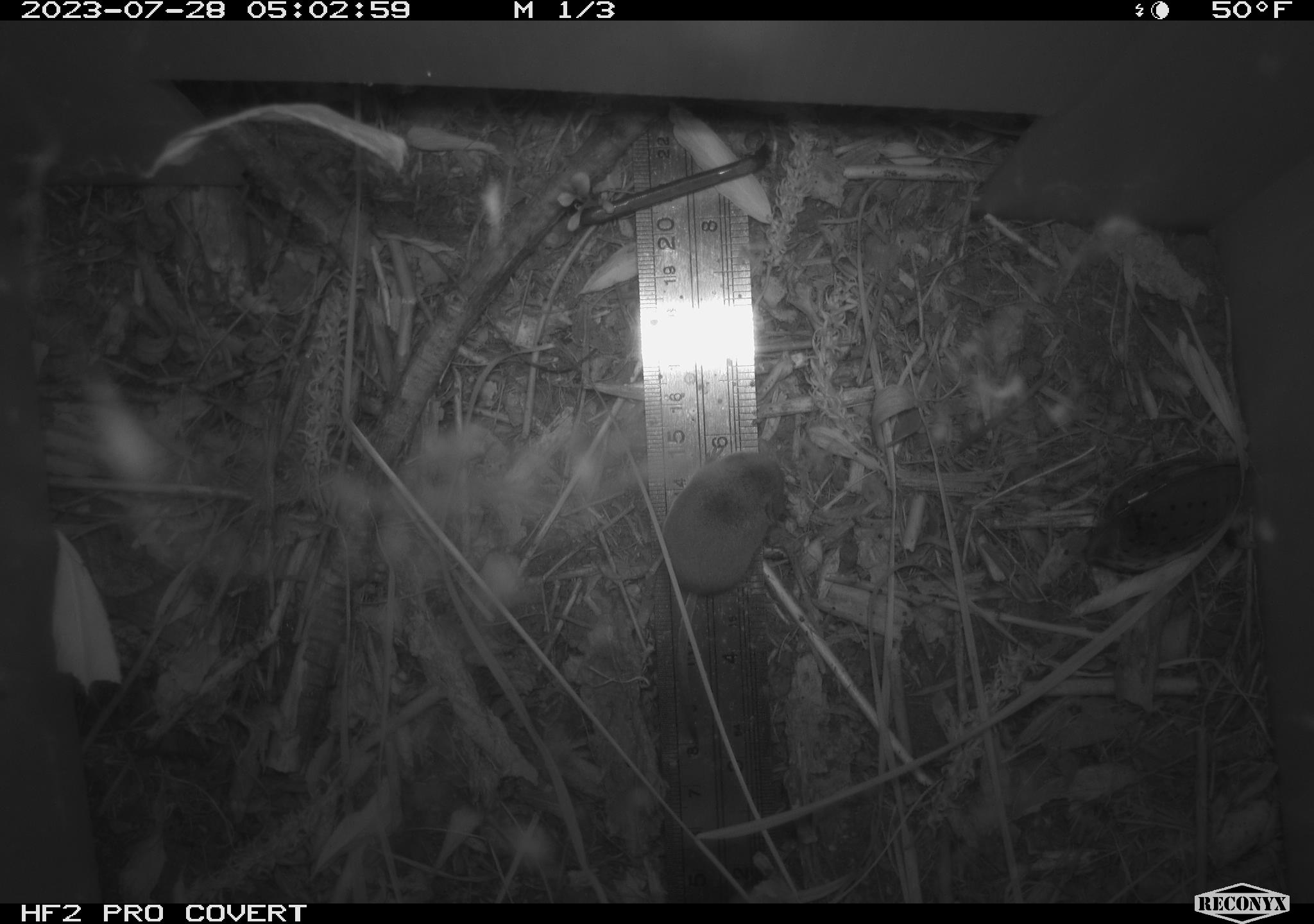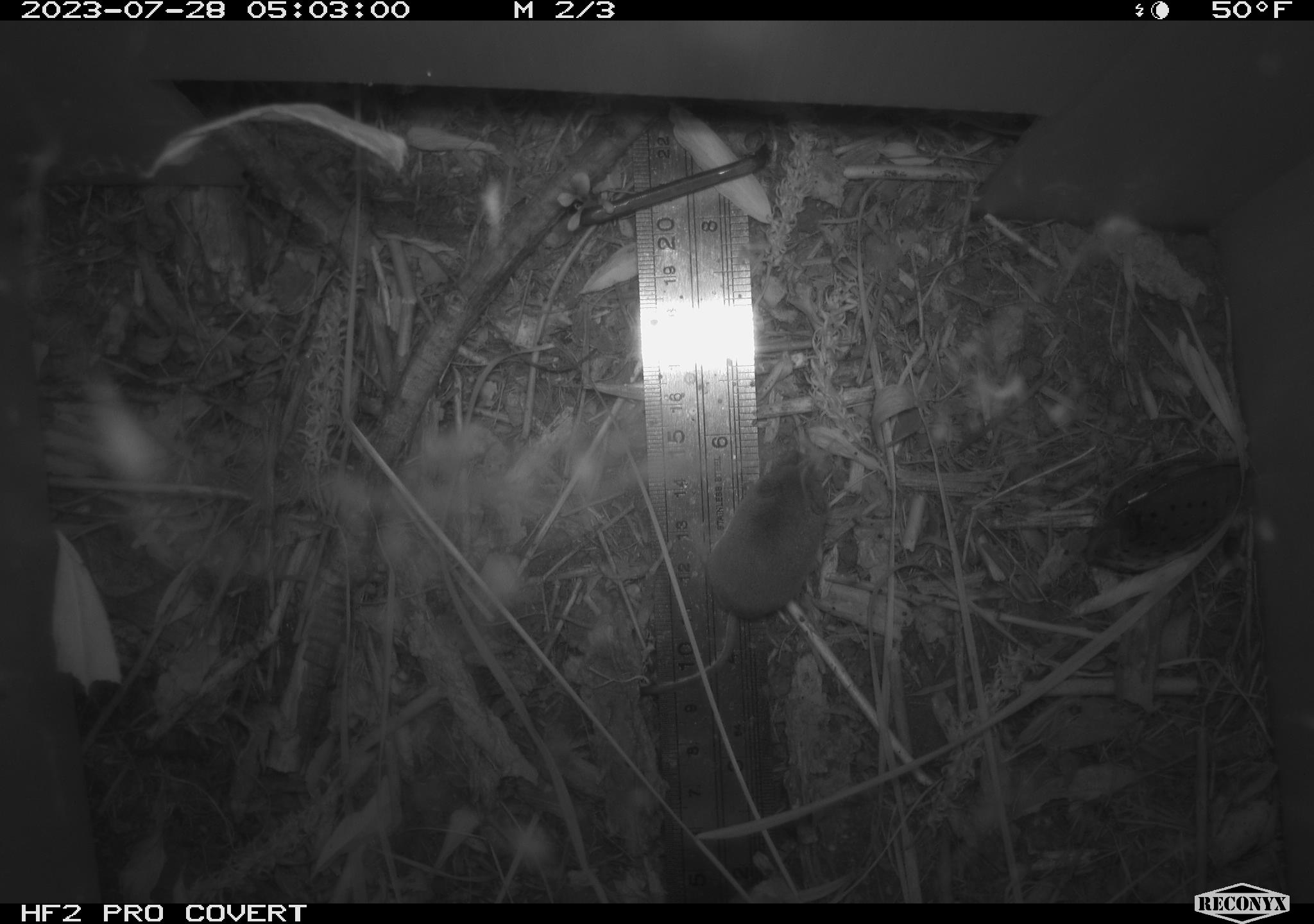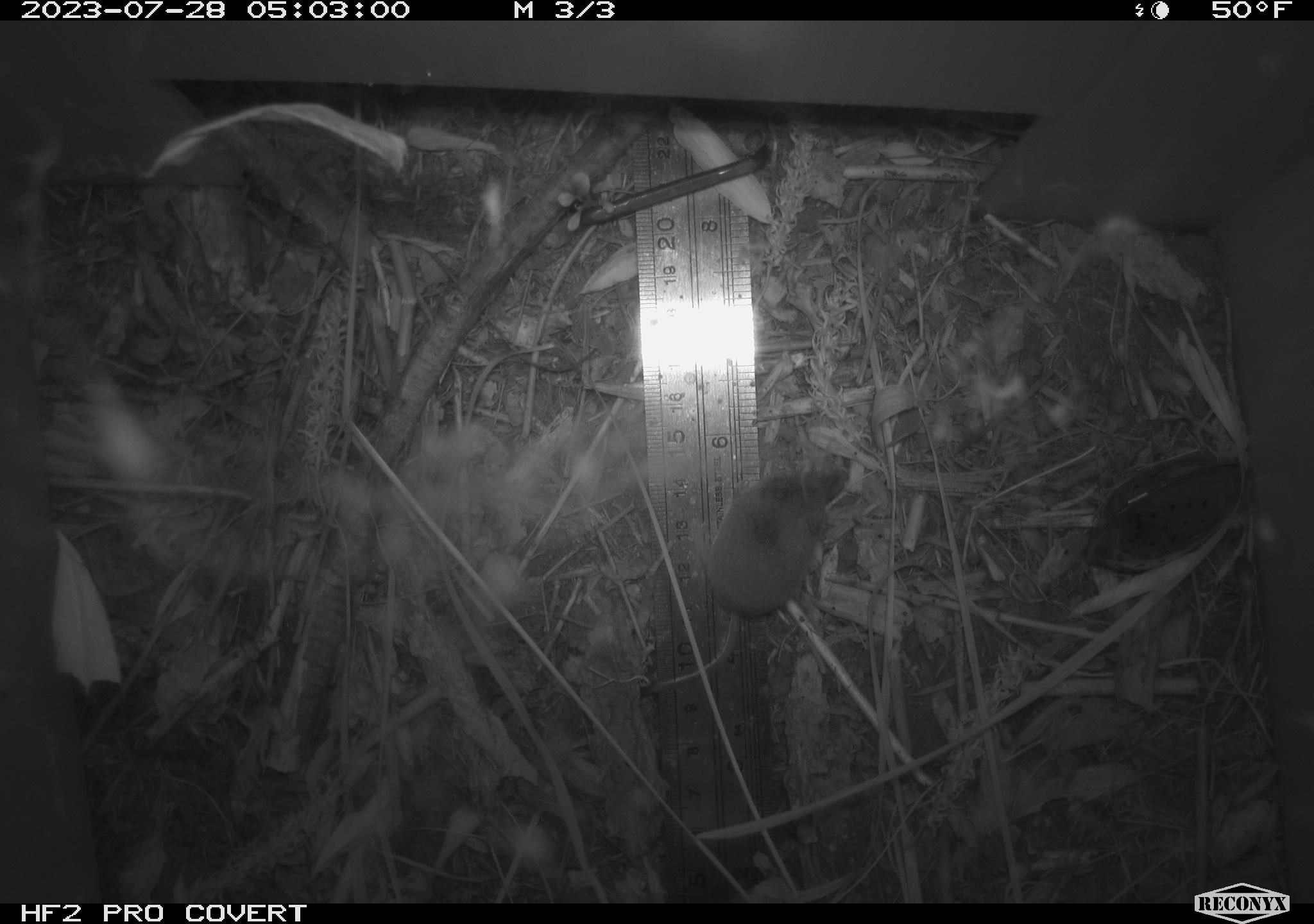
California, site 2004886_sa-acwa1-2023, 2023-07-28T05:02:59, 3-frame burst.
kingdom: Animalia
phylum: Chordata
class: Mammalia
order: Eulipotyphla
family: Soricidae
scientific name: Soricidae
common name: shrews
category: soricidae family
Soricidae family (shrews) (Soricidae).